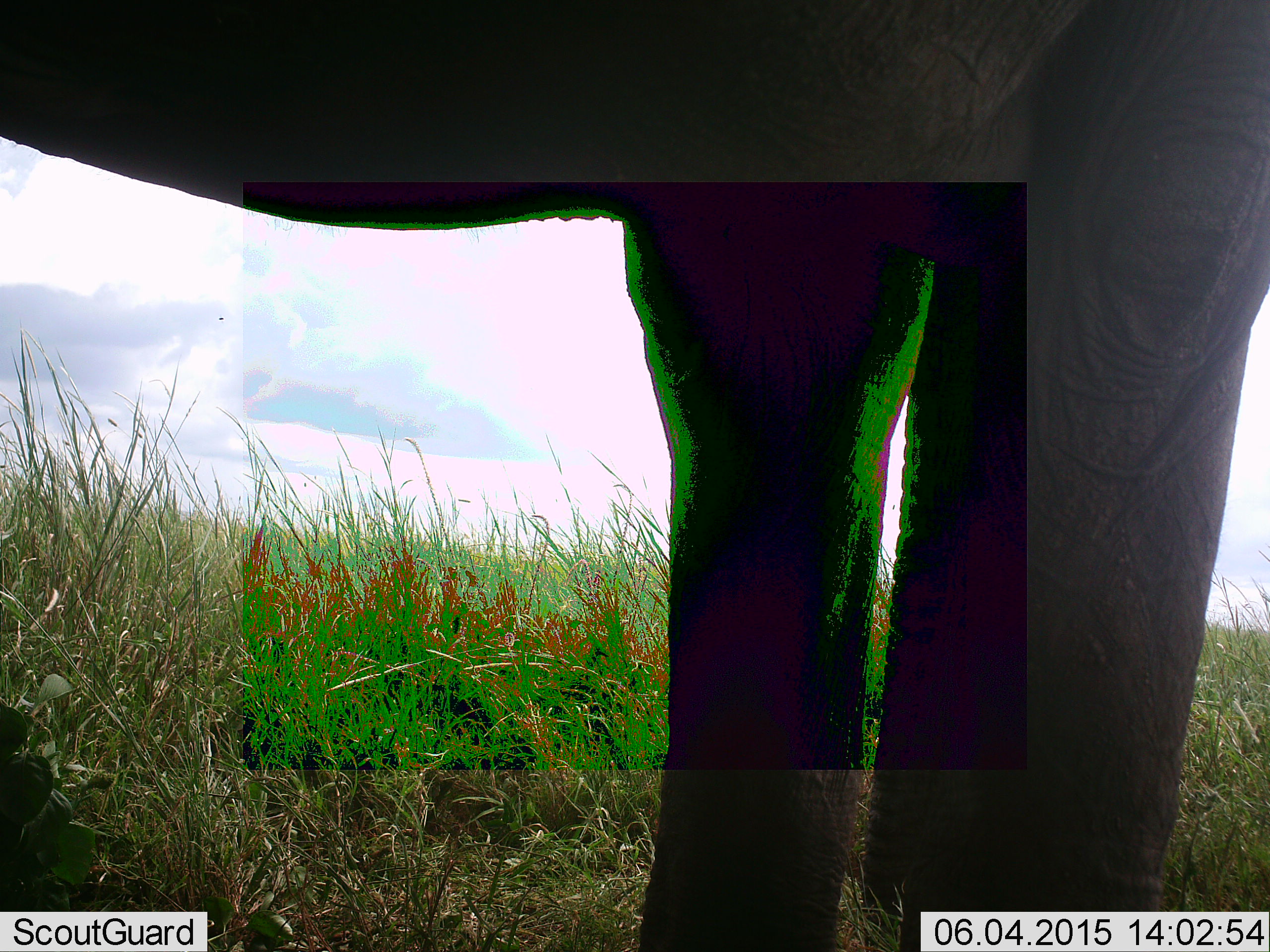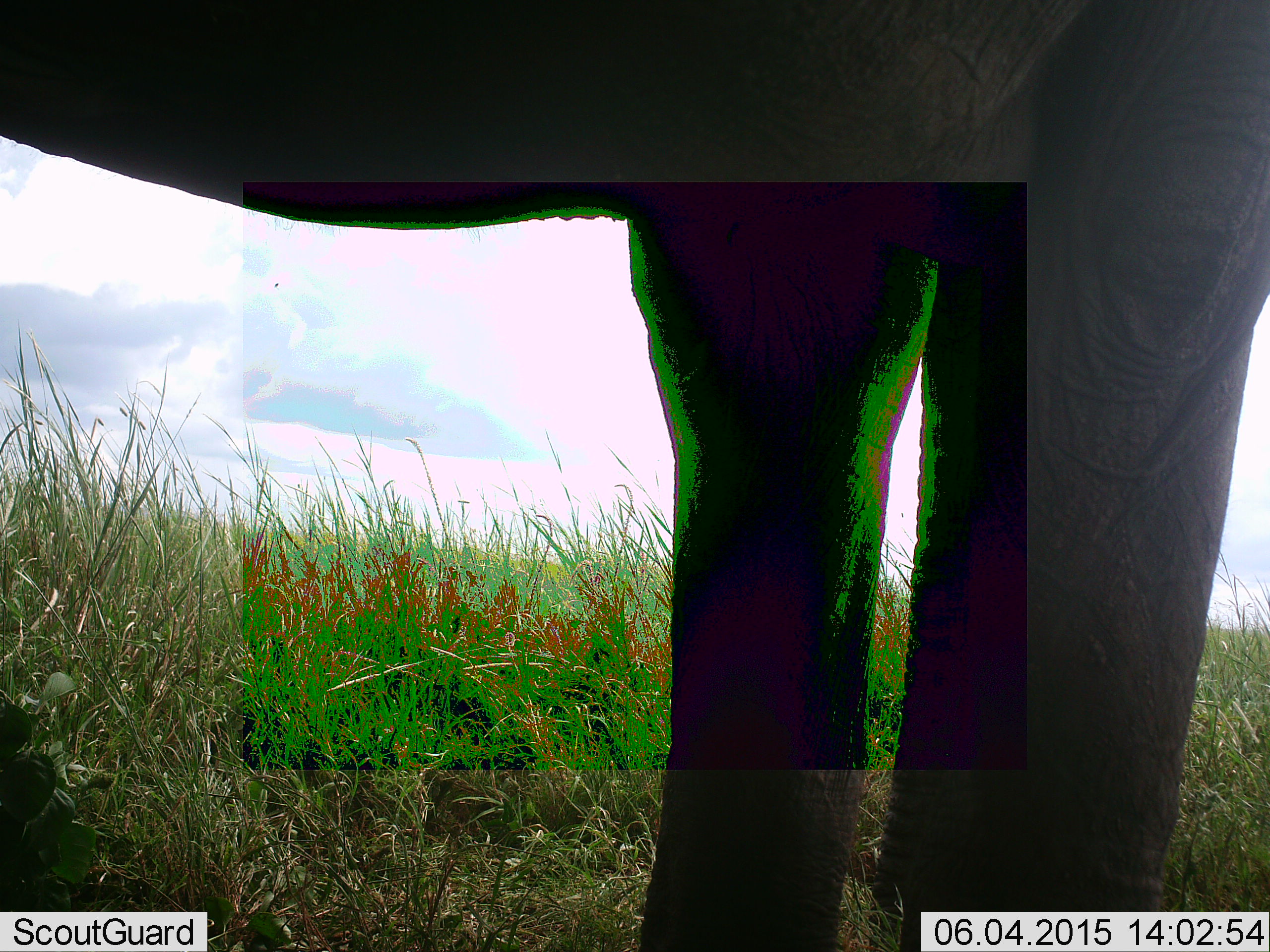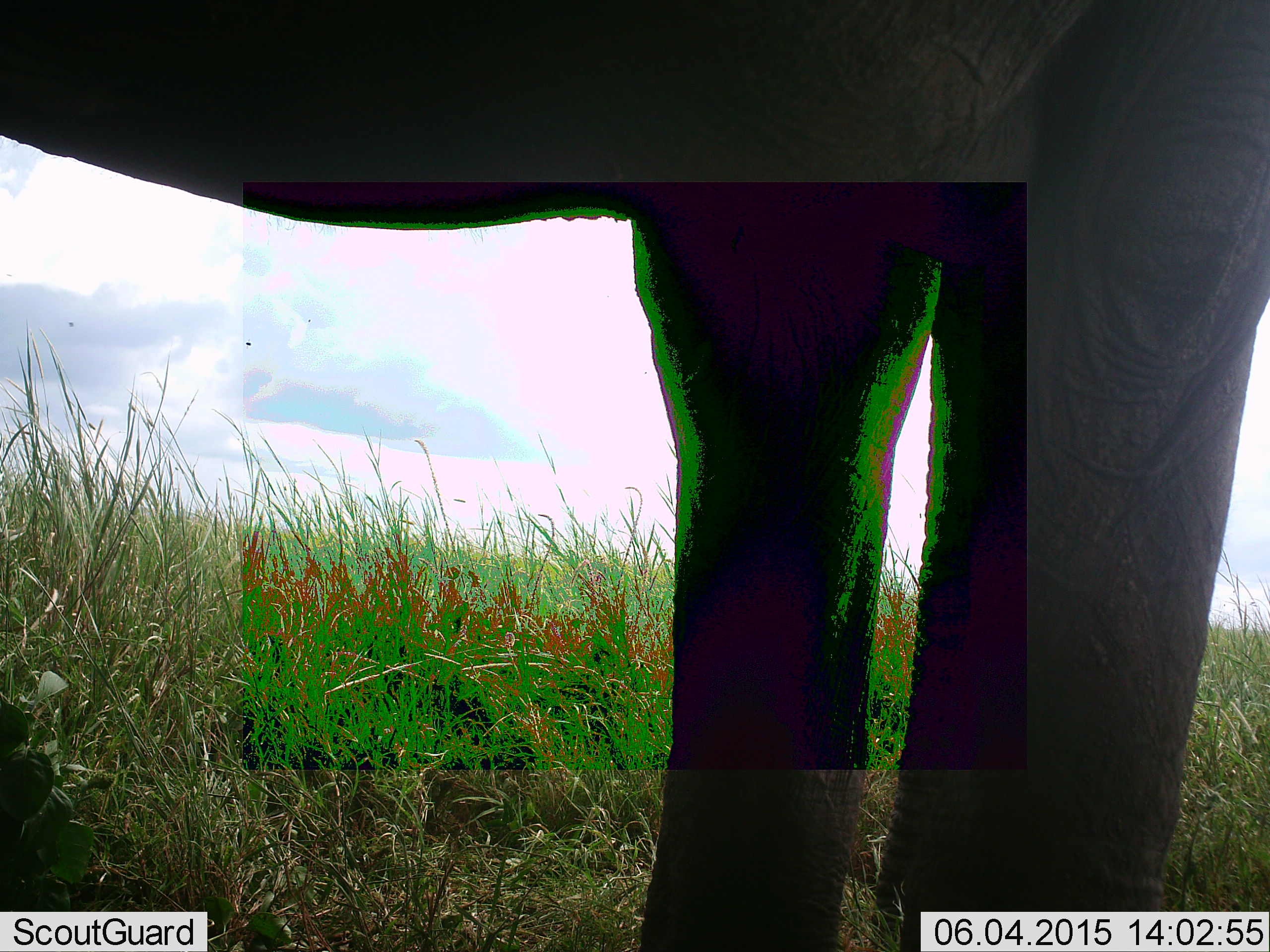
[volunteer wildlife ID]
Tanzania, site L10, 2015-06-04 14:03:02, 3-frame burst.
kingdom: Animalia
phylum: Chordata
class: Mammalia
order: Proboscidea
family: Elephantidae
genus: Loxodonta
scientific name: Loxodonta africana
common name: african bush elephant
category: elephant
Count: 1.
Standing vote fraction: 100%.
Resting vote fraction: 0%.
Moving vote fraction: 0%.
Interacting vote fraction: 0%.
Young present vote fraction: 0%.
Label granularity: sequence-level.